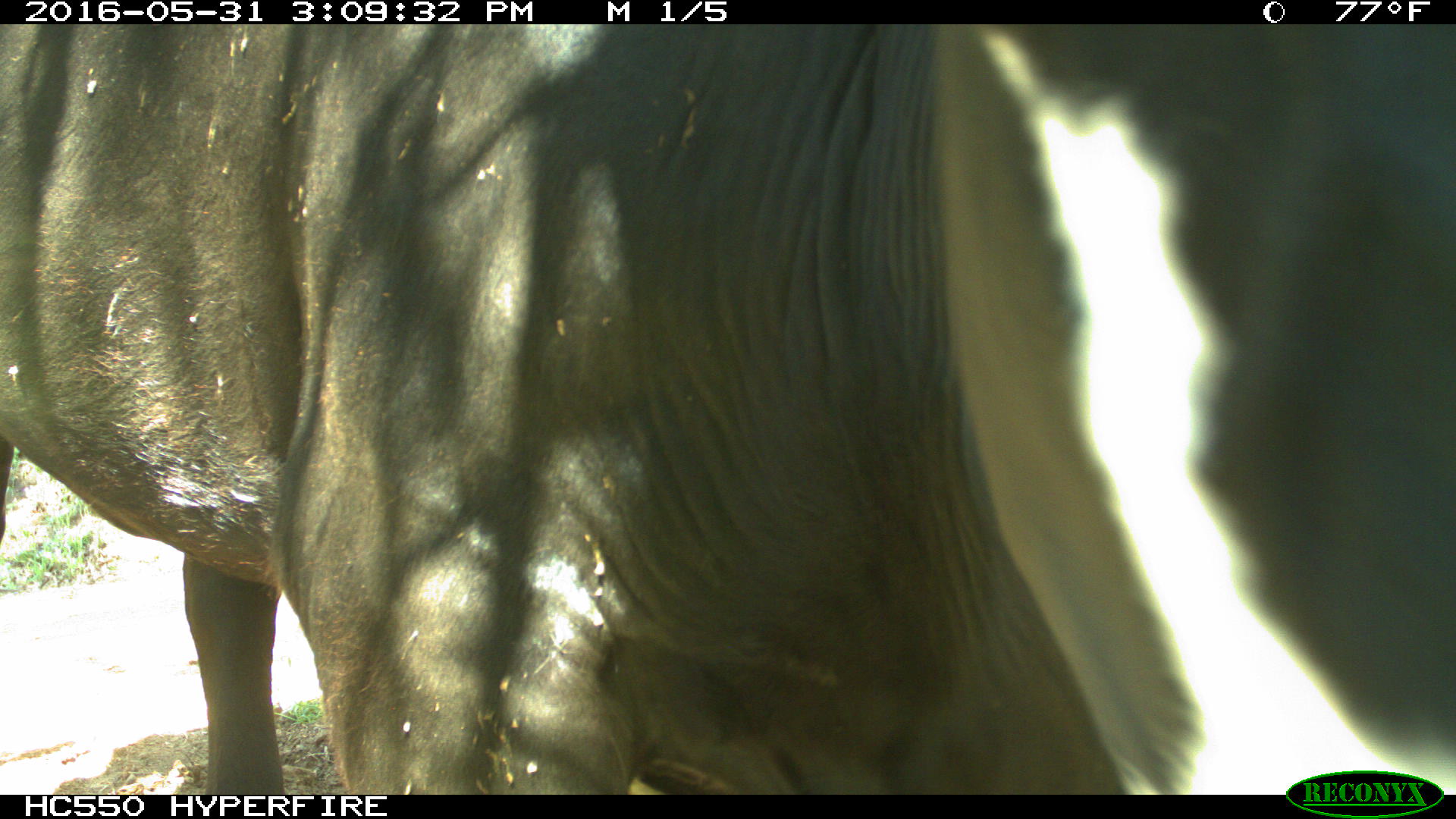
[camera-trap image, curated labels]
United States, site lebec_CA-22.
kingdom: Animalia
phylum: Chordata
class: Mammalia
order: Artiodactyla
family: Bovidae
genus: Bos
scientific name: Bos taurus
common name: domestic cow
Bos taurus (domestic cow).